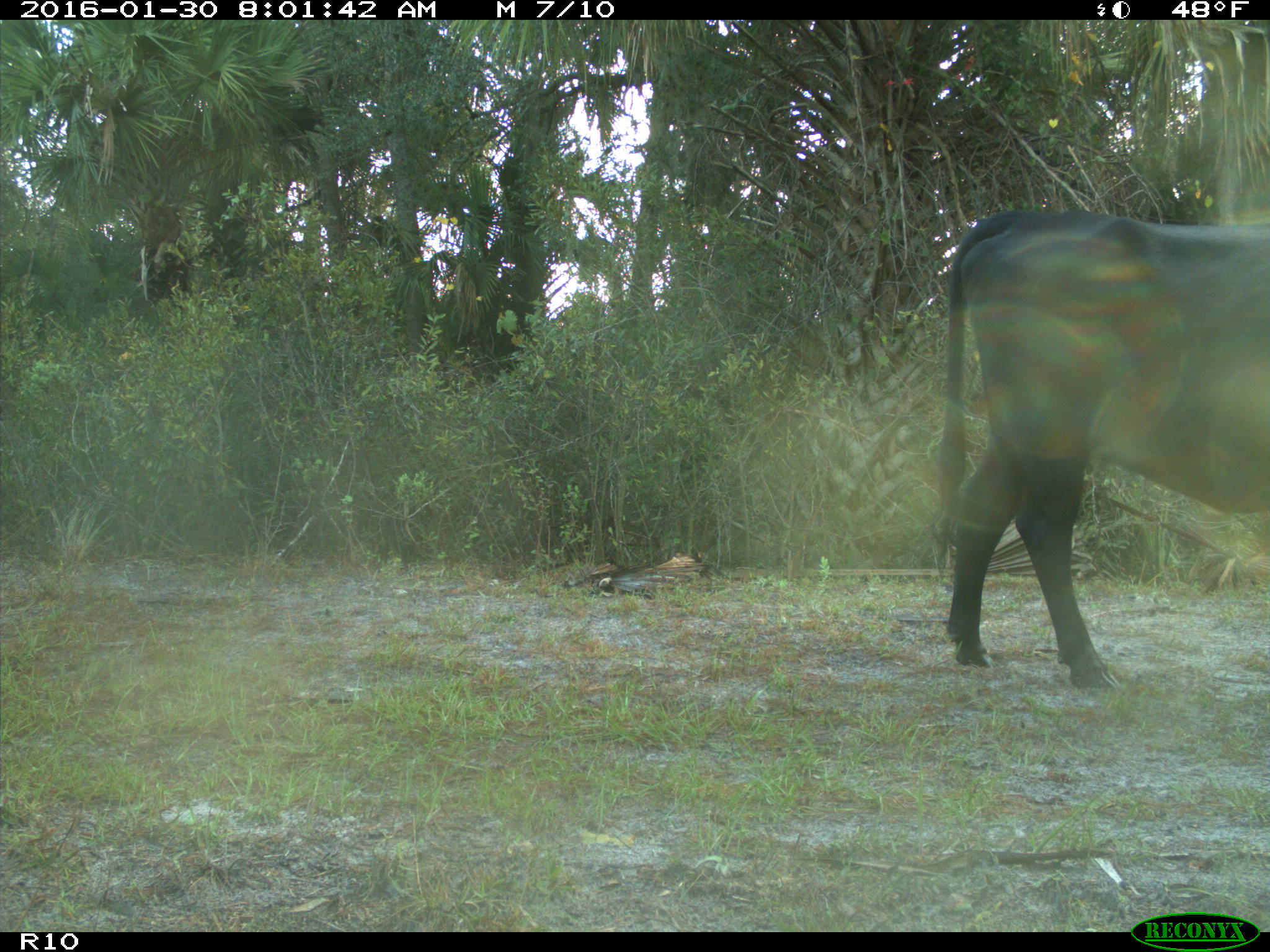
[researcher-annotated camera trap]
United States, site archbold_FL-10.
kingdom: Animalia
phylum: Chordata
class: Mammalia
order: Artiodactyla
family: Bovidae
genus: Bos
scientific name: Bos taurus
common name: domestic cow